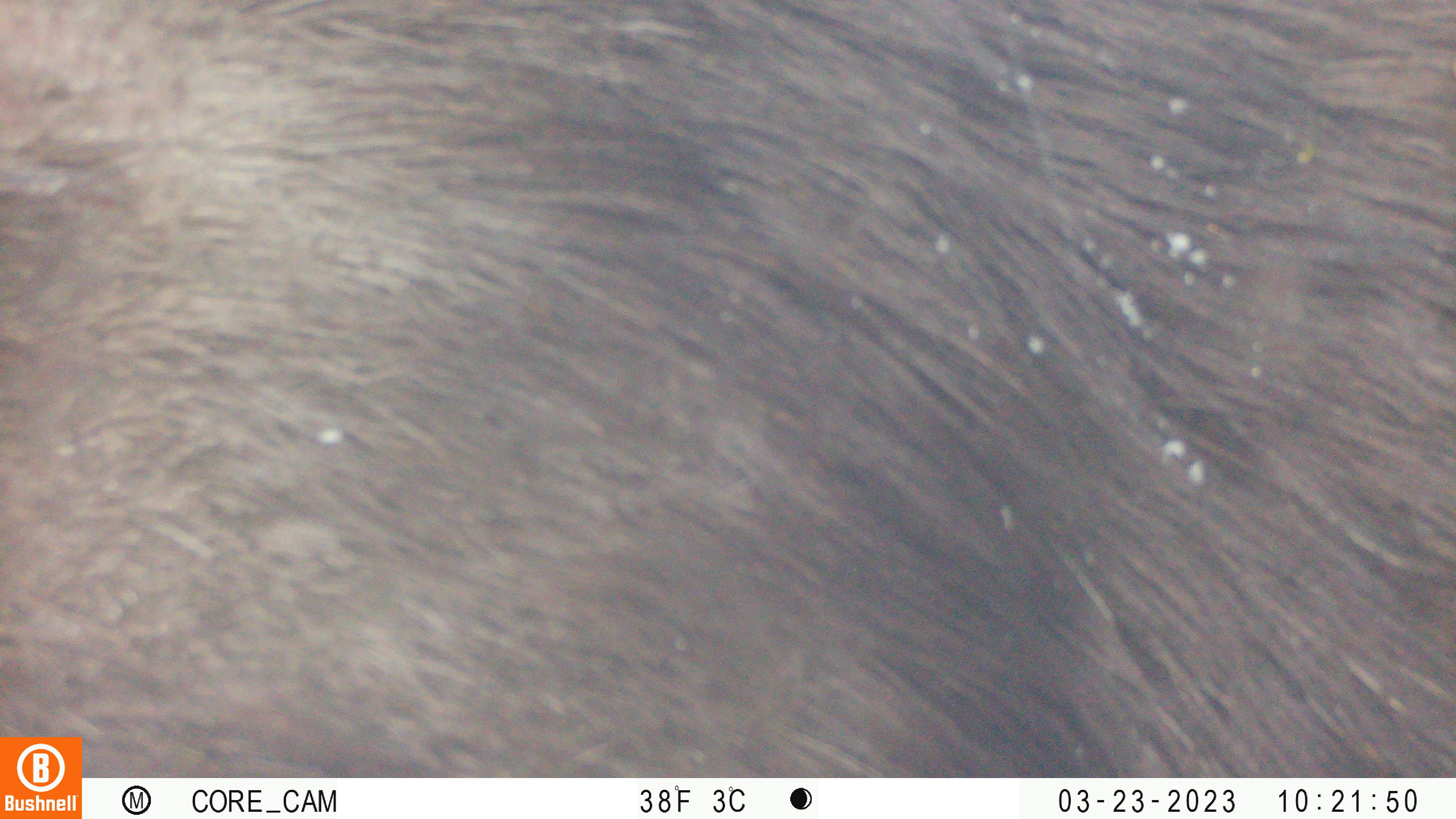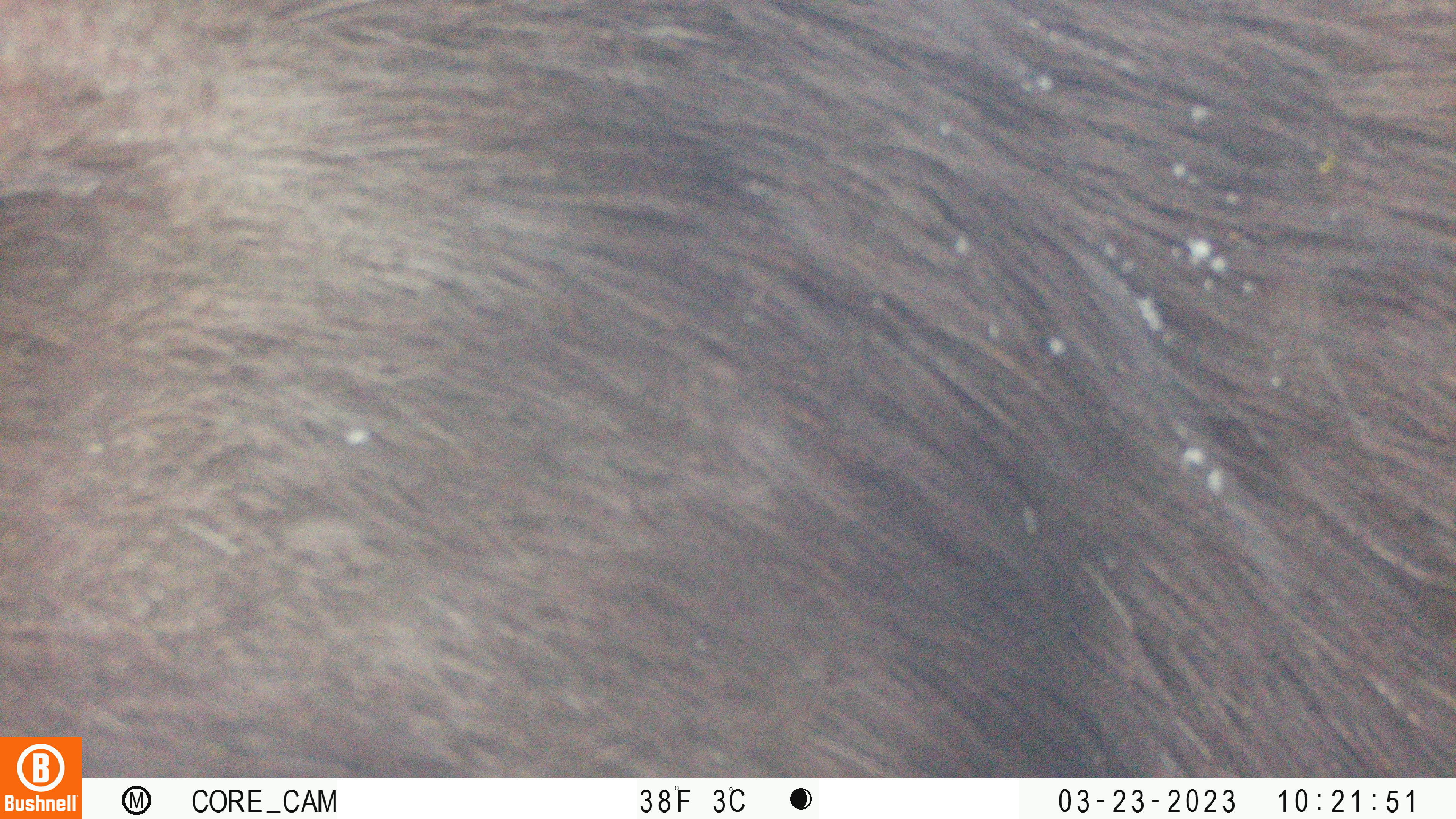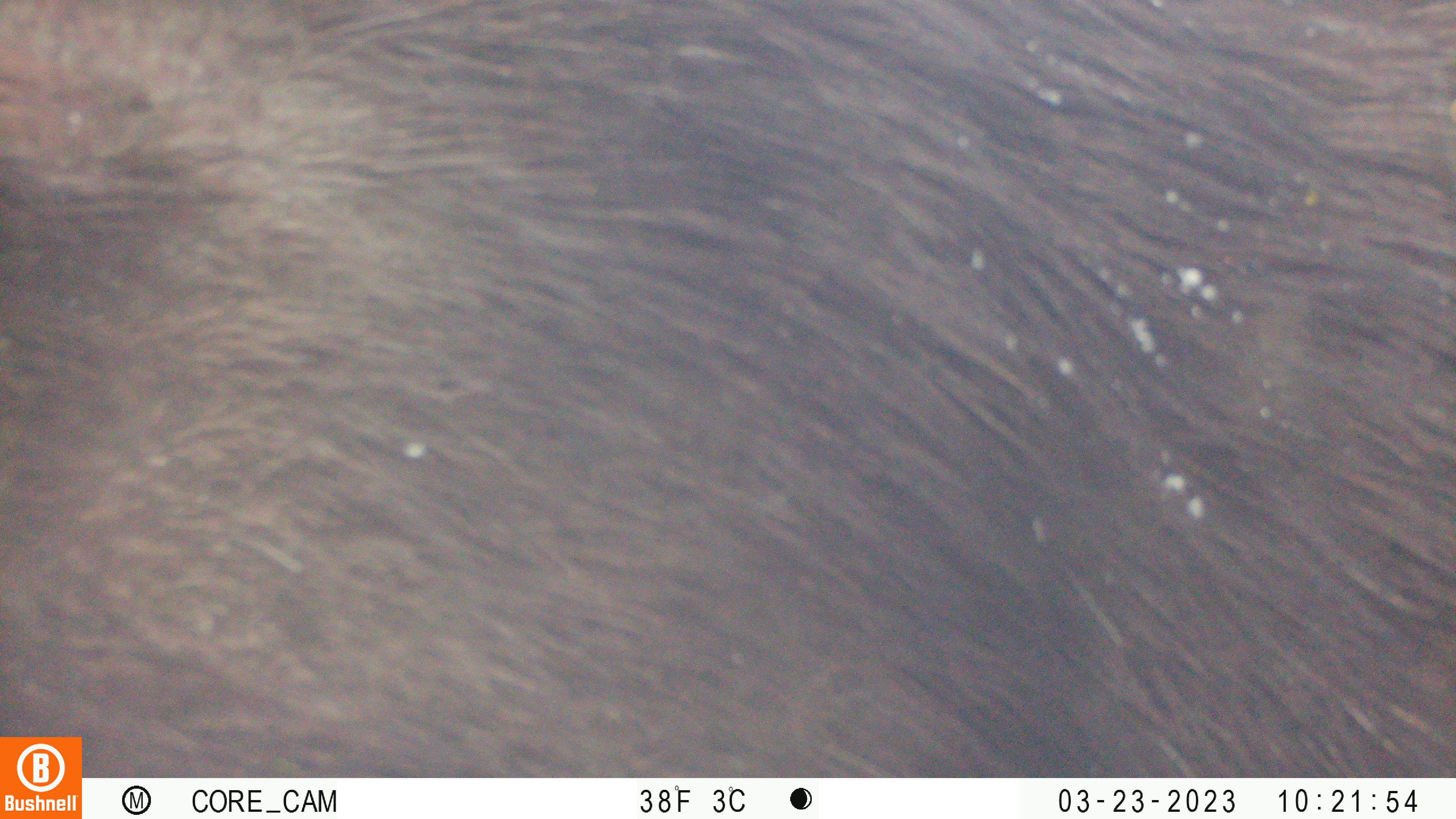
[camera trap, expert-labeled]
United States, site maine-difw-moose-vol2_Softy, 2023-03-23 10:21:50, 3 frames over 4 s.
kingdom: Animalia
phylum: Chordata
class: Mammalia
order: Artiodactyla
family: Cervidae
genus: Alces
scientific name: Alces alces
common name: moose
Moose (Alces alces).